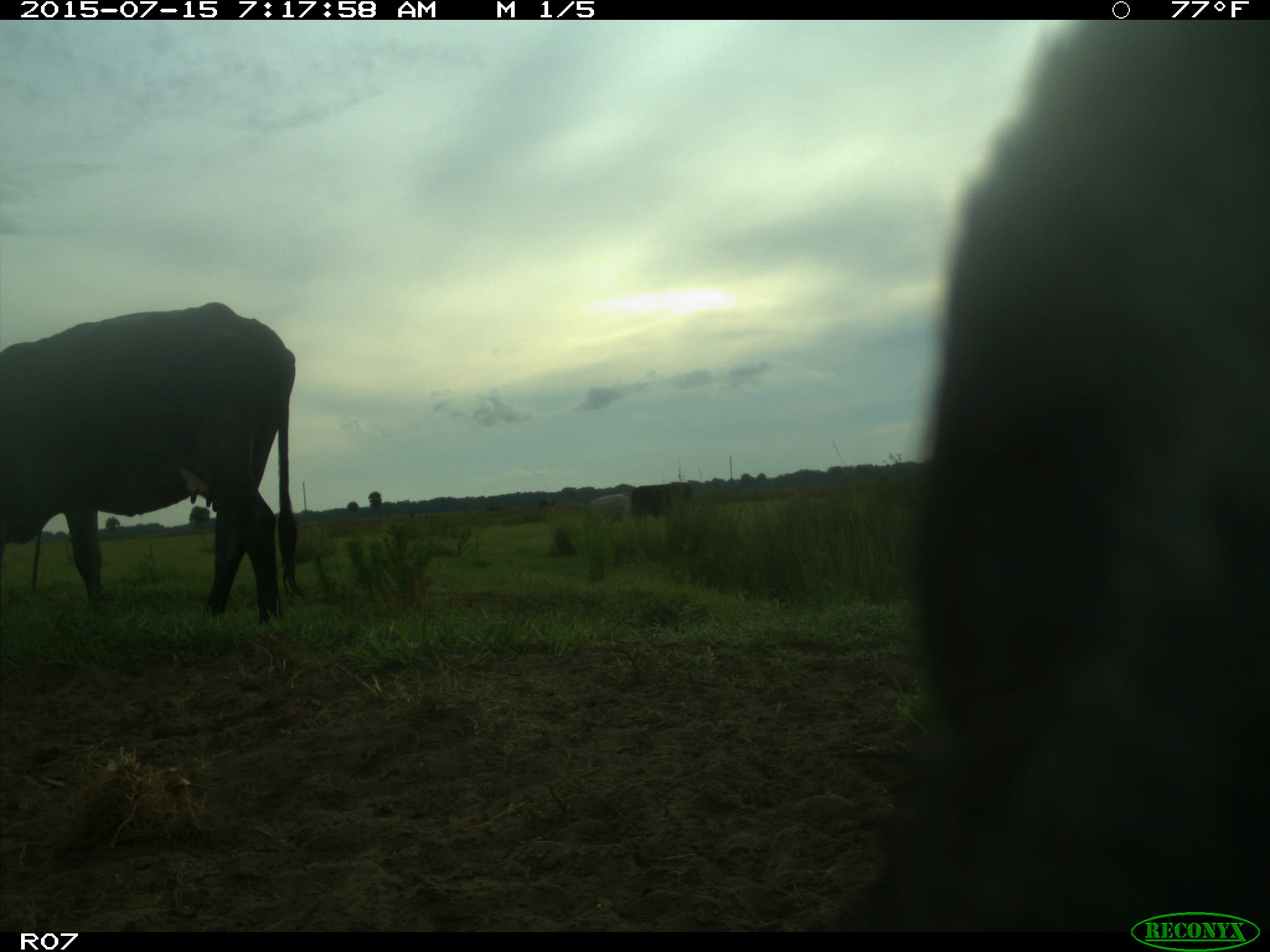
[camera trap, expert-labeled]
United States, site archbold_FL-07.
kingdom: Animalia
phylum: Chordata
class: Mammalia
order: Artiodactyla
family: Bovidae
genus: Bos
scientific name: Bos taurus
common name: domestic cow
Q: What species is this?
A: Bos taurus (domestic cow).